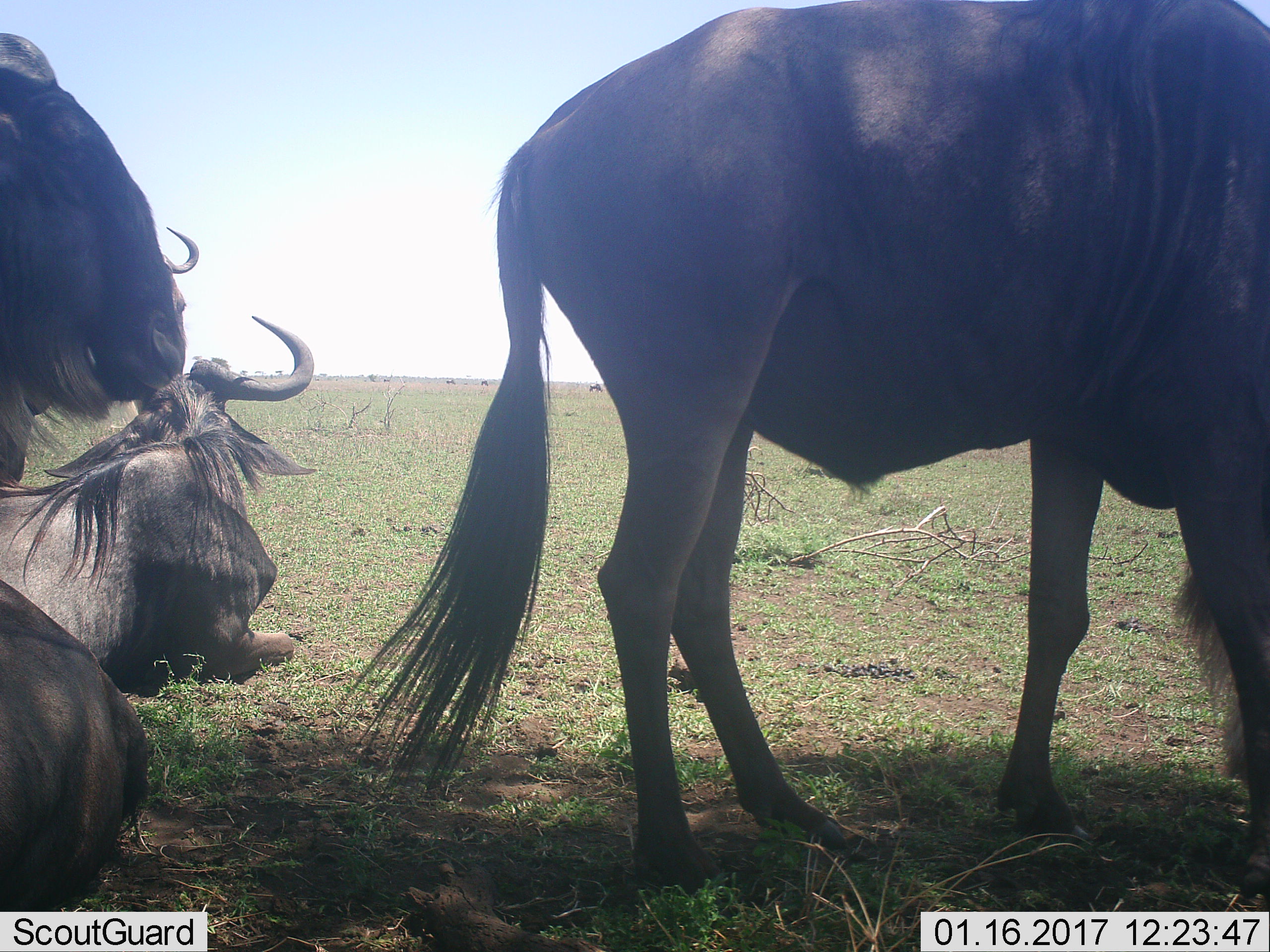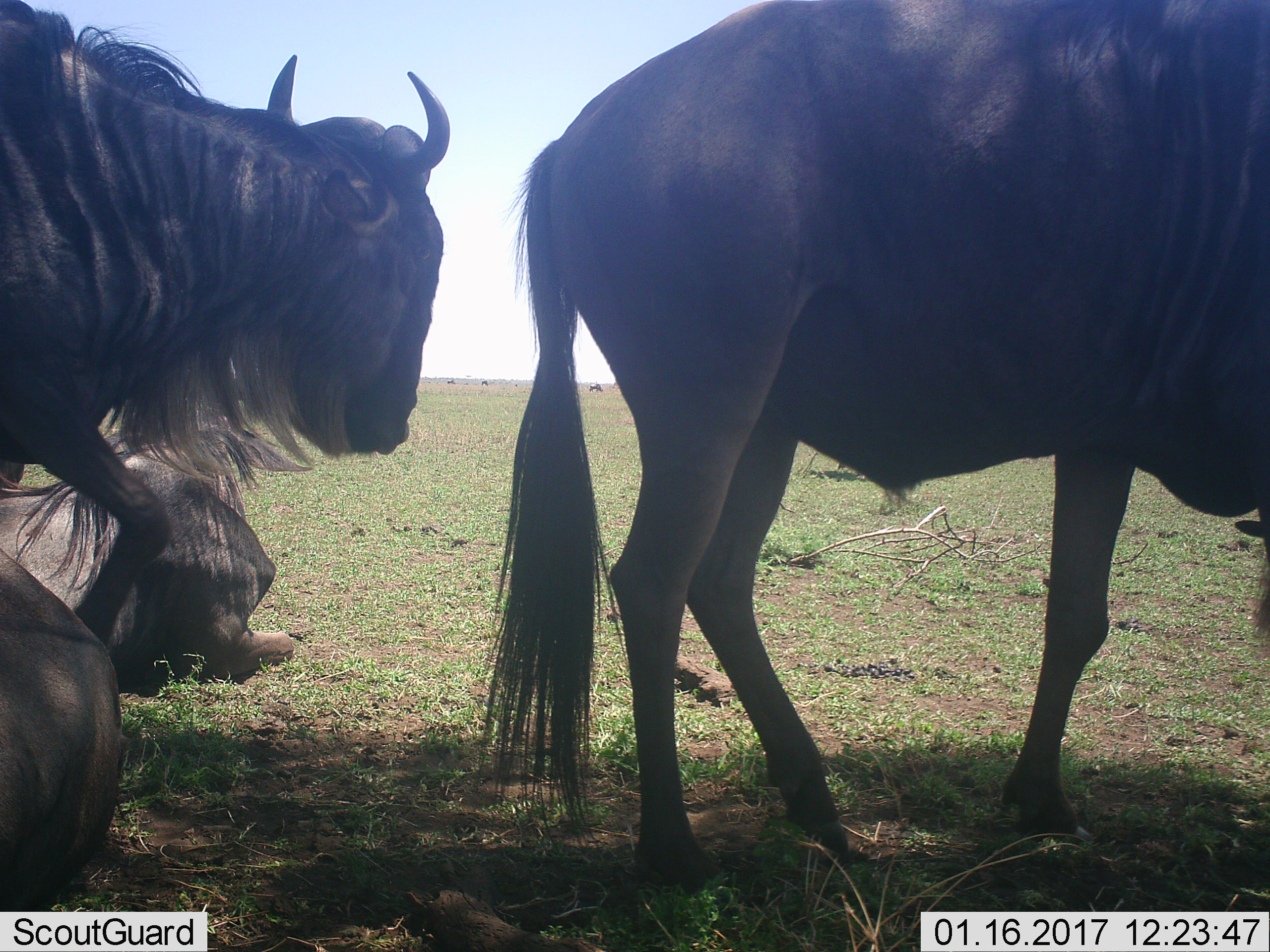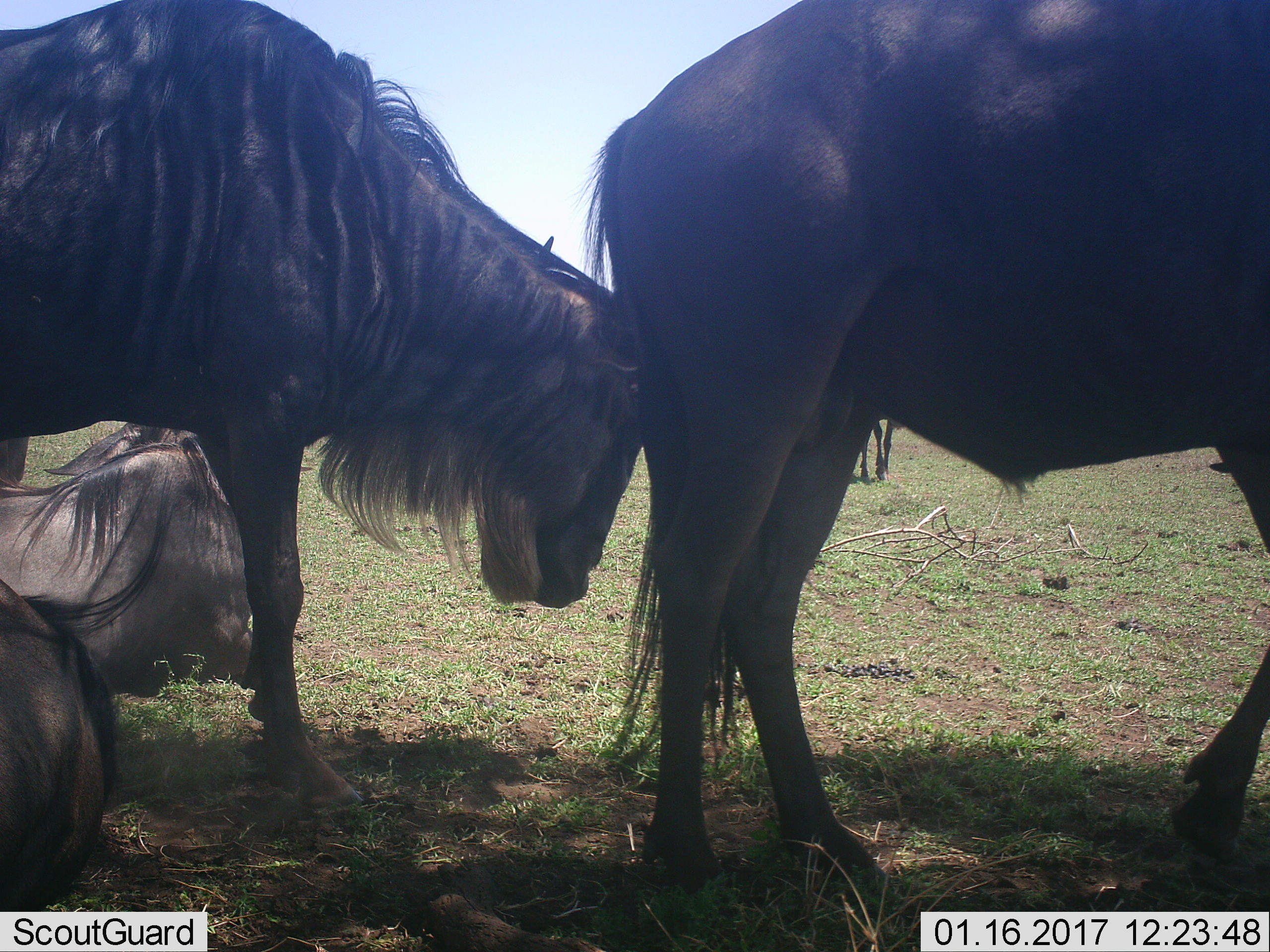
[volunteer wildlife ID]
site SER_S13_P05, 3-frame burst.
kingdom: Animalia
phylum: Chordata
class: Mammalia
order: Artiodactyla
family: Bovidae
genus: Connochaetes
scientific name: Connochaetes taurinus taurinus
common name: blue wildebeest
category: wildebeestblue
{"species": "wildebeestblue (blue wildebeest) (Connochaetes taurinus taurinus)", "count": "5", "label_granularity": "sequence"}